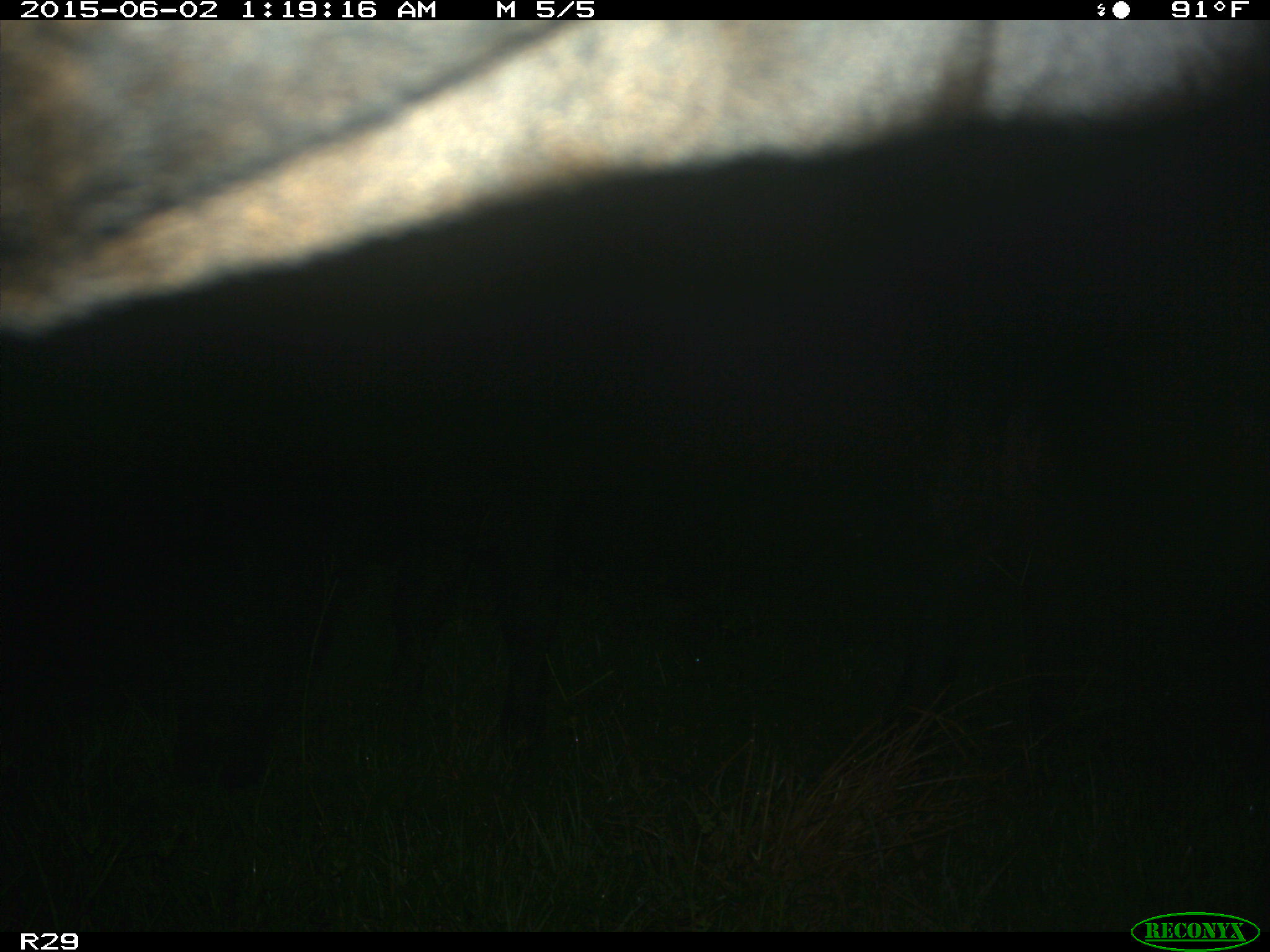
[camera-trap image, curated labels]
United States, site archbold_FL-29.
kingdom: Animalia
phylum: Chordata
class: Mammalia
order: Artiodactyla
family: Bovidae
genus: Bos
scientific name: Bos taurus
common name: domestic cow